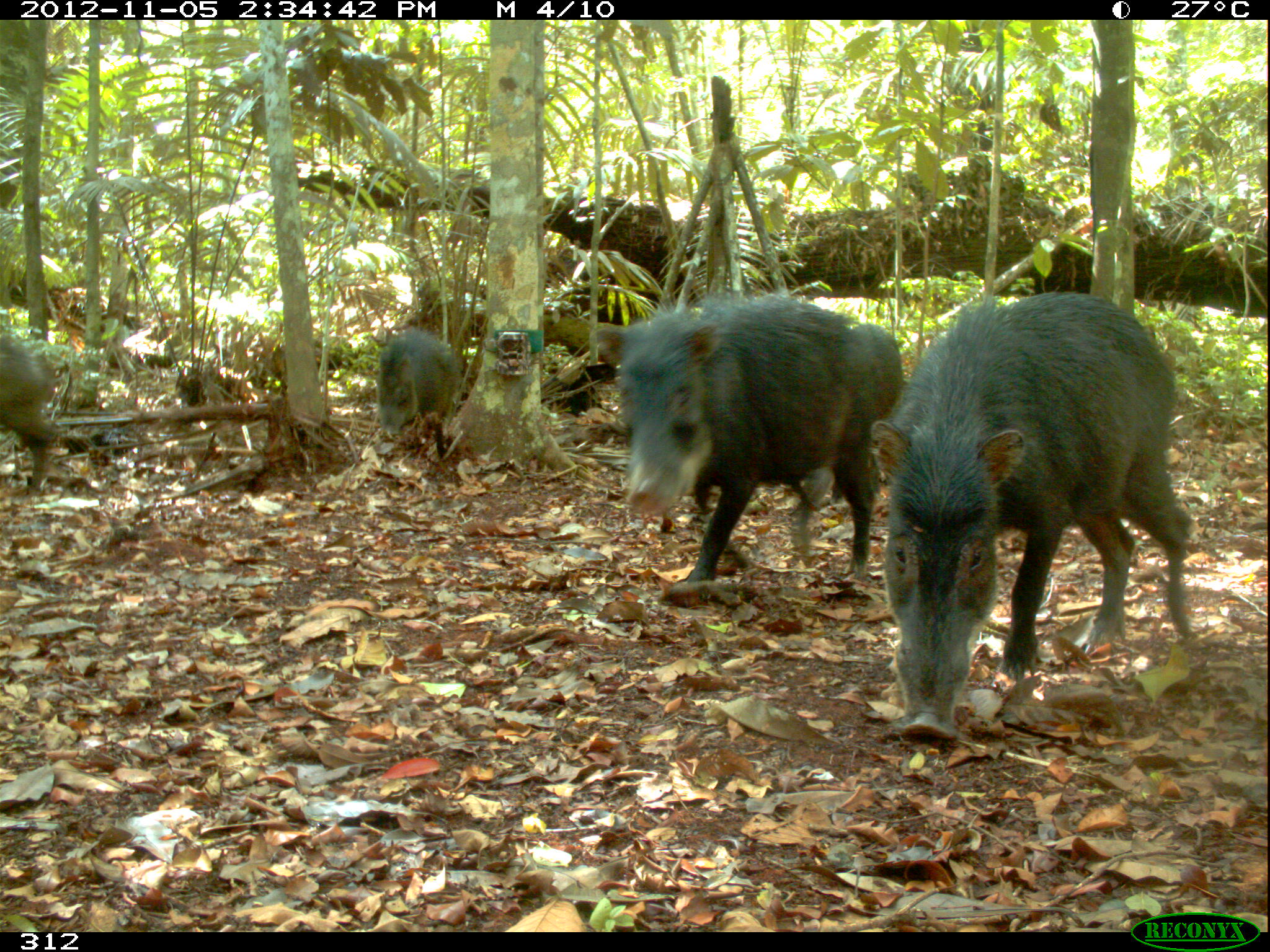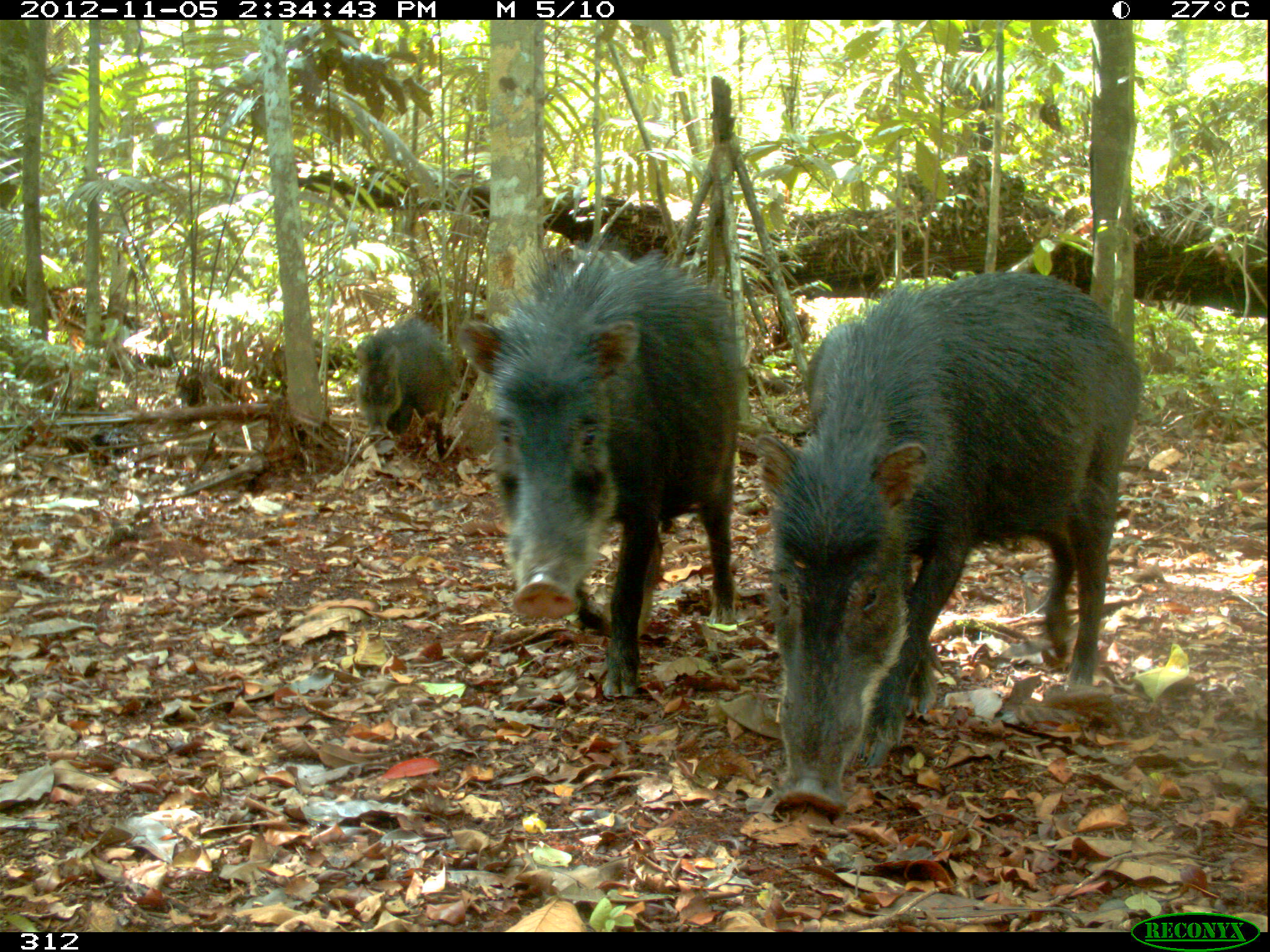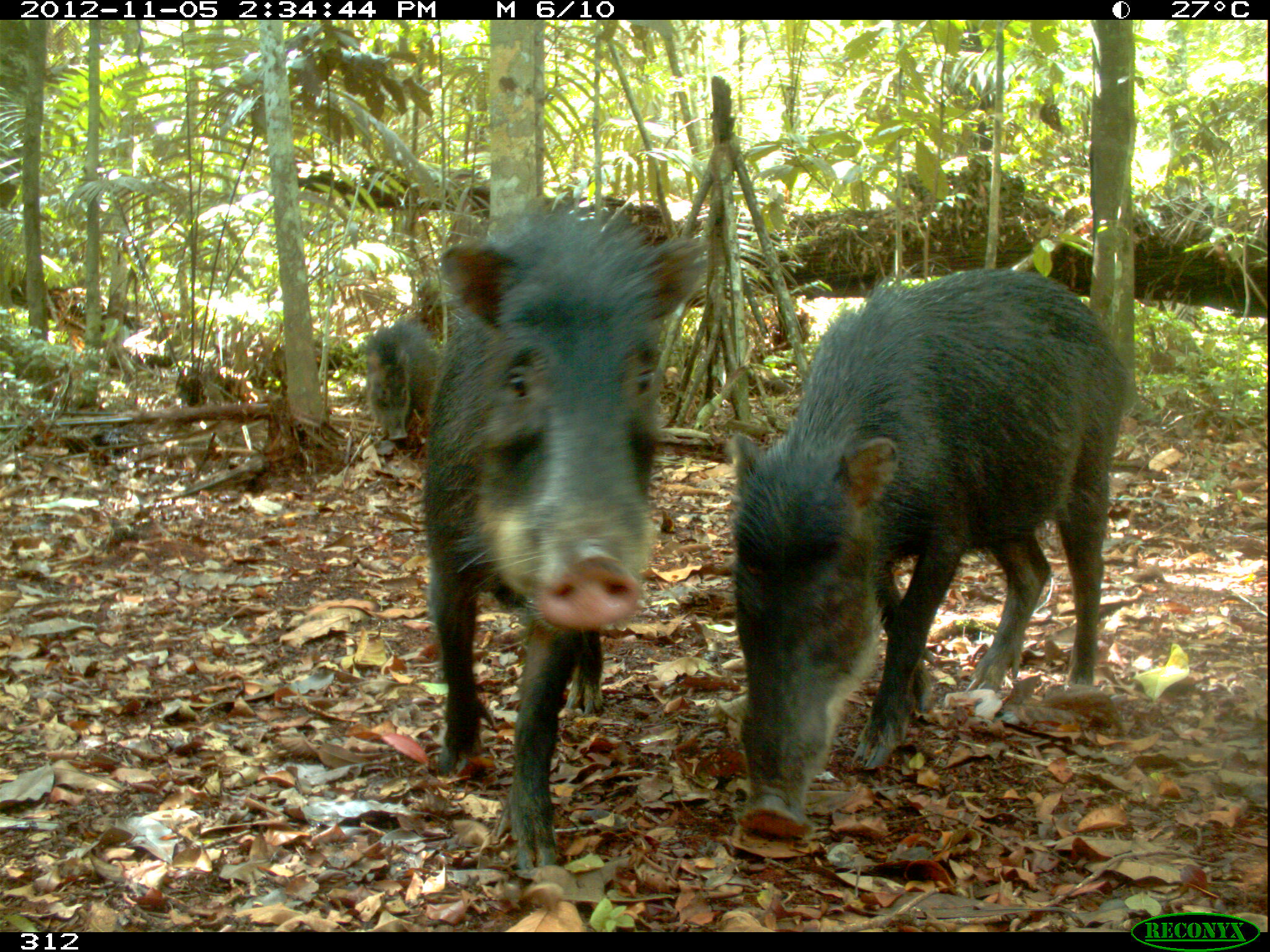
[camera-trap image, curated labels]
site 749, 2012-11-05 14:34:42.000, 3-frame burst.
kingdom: Animalia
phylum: Chordata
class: Mammalia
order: Artiodactyla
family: Tayassuidae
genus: Tayassu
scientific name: Tayassu pecari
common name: white-lipped peccary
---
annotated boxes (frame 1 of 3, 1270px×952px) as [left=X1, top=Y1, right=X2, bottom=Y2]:
tayassu pecari: [left=875, top=291, right=1191, bottom=740]; [left=588, top=293, right=869, bottom=594]; [left=776, top=322, right=903, bottom=506]; [left=0, top=334, right=87, bottom=494]; [left=376, top=327, right=463, bottom=456]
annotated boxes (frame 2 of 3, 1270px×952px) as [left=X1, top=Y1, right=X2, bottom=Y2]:
tayassu pecari: [left=751, top=270, right=1141, bottom=817]; [left=456, top=234, right=740, bottom=694]; [left=356, top=317, right=456, bottom=460]; [left=802, top=322, right=865, bottom=425]